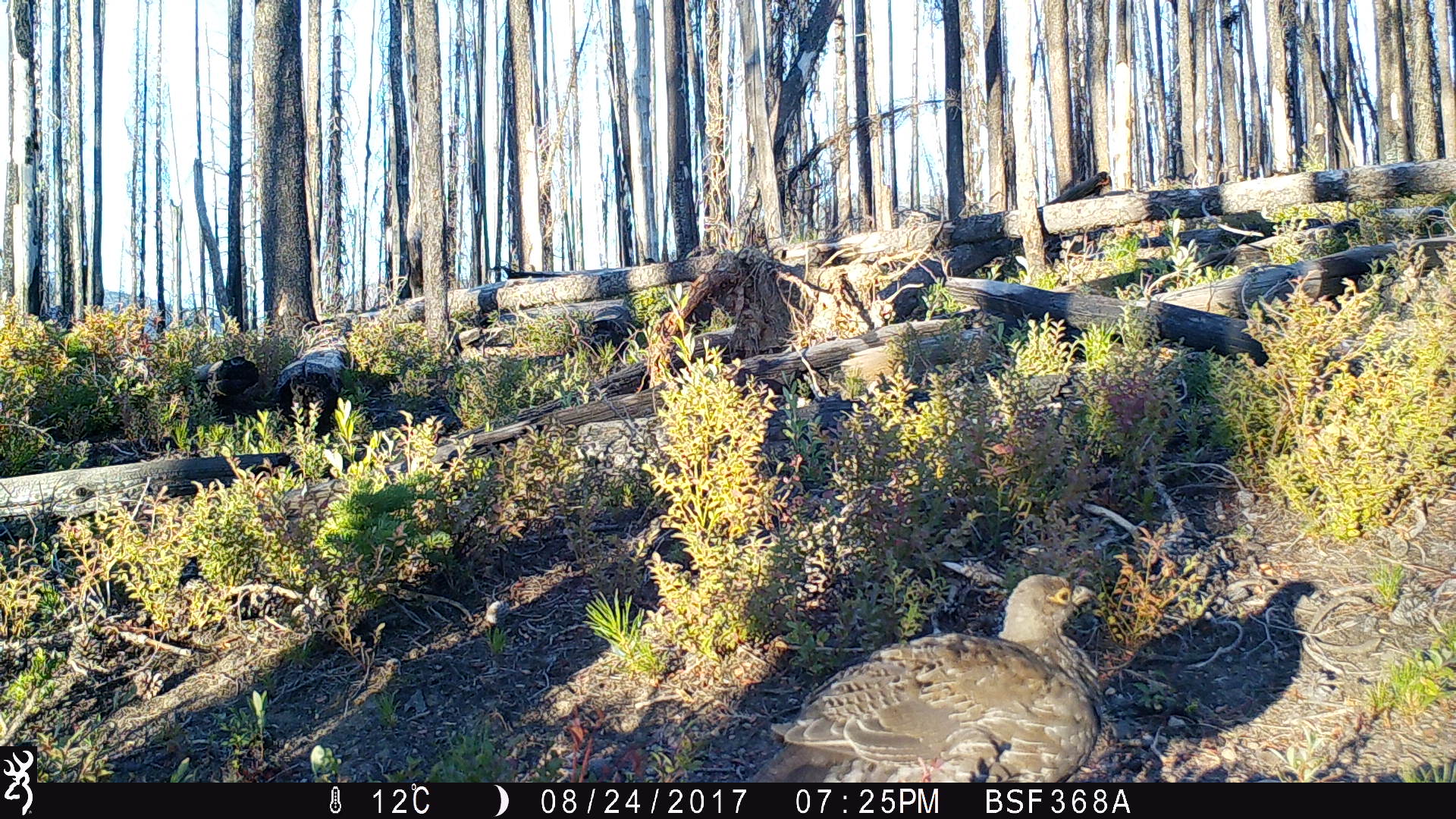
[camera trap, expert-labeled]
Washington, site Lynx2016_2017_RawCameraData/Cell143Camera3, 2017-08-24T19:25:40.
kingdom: Animalia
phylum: Chordata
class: Aves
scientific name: Aves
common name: birds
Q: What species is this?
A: Aves (birds).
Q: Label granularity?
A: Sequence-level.